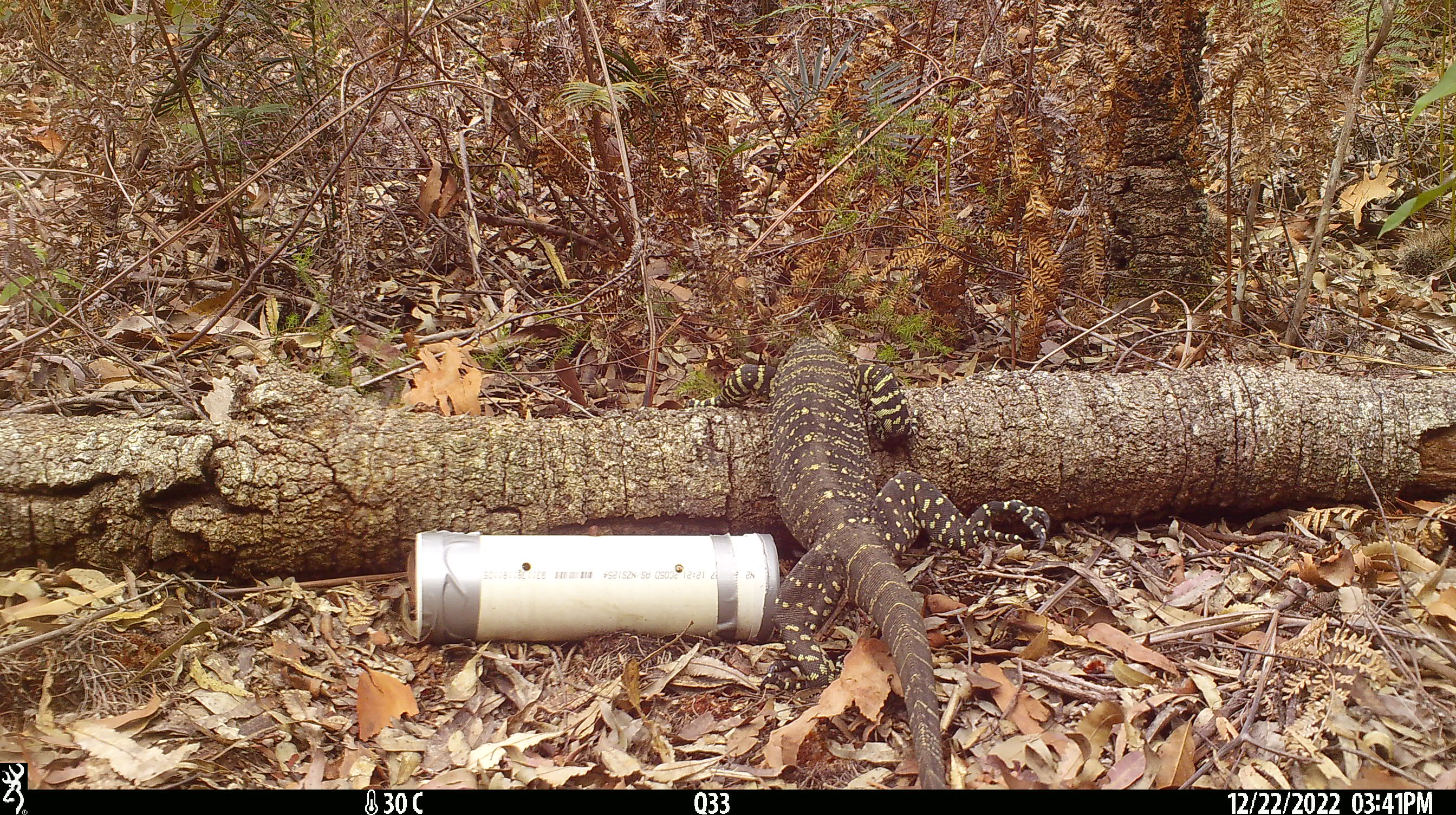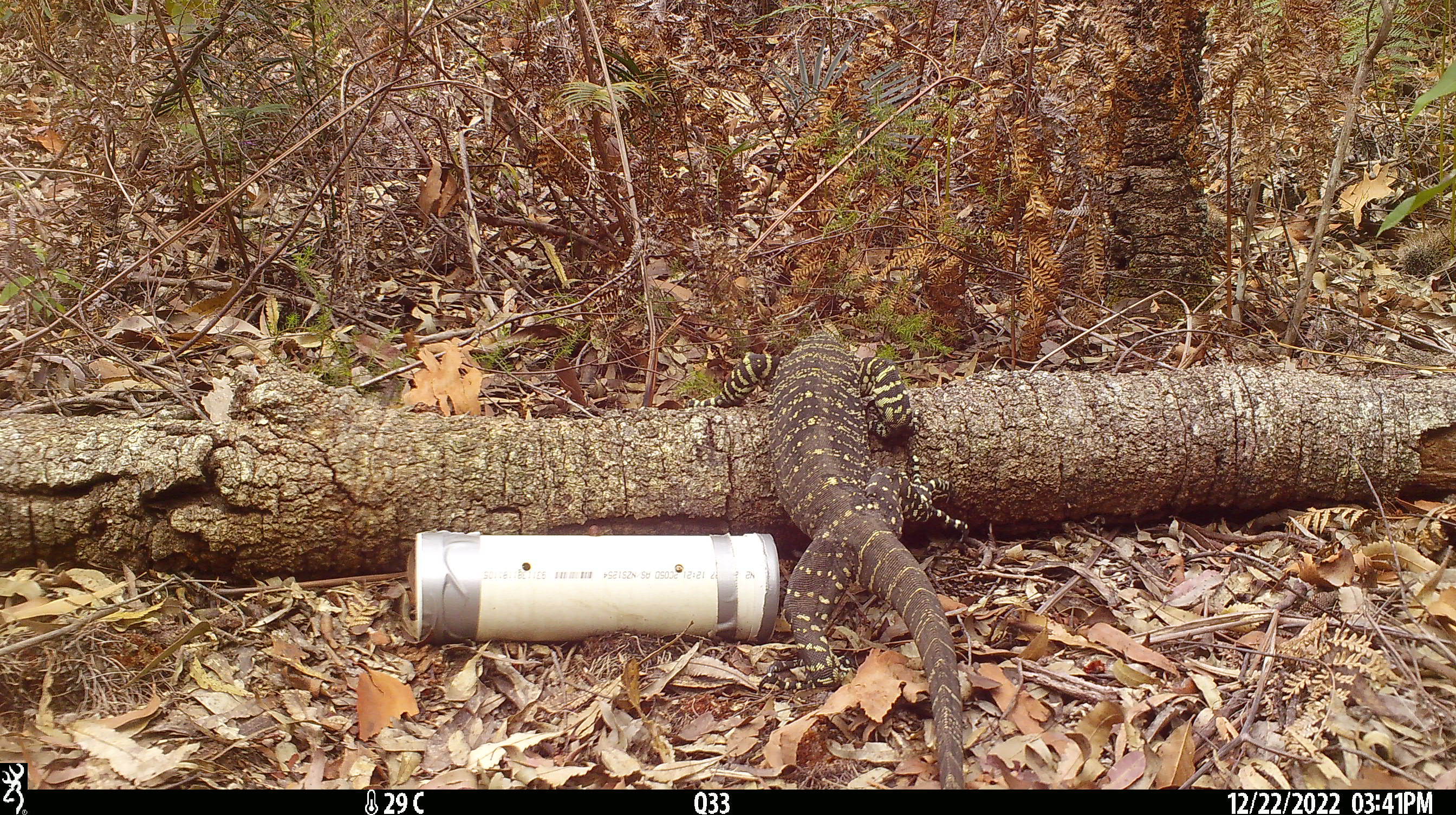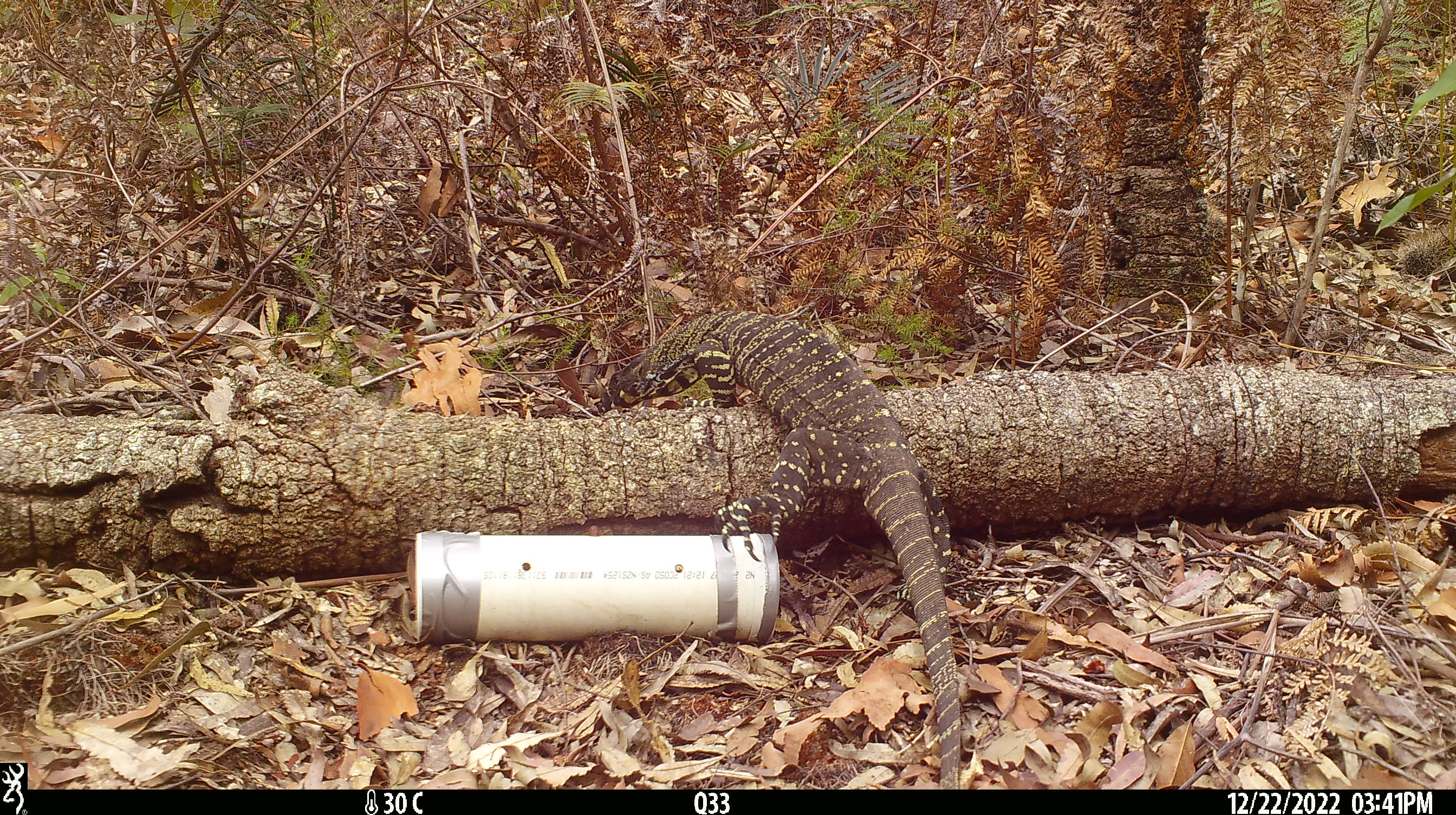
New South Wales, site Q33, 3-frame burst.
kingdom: Animalia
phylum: Chordata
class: Reptilia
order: Squamata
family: Varanidae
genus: Varanus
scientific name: Varanus varius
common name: lace monitor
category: goanna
Goanna (lace monitor) (Varanus varius).